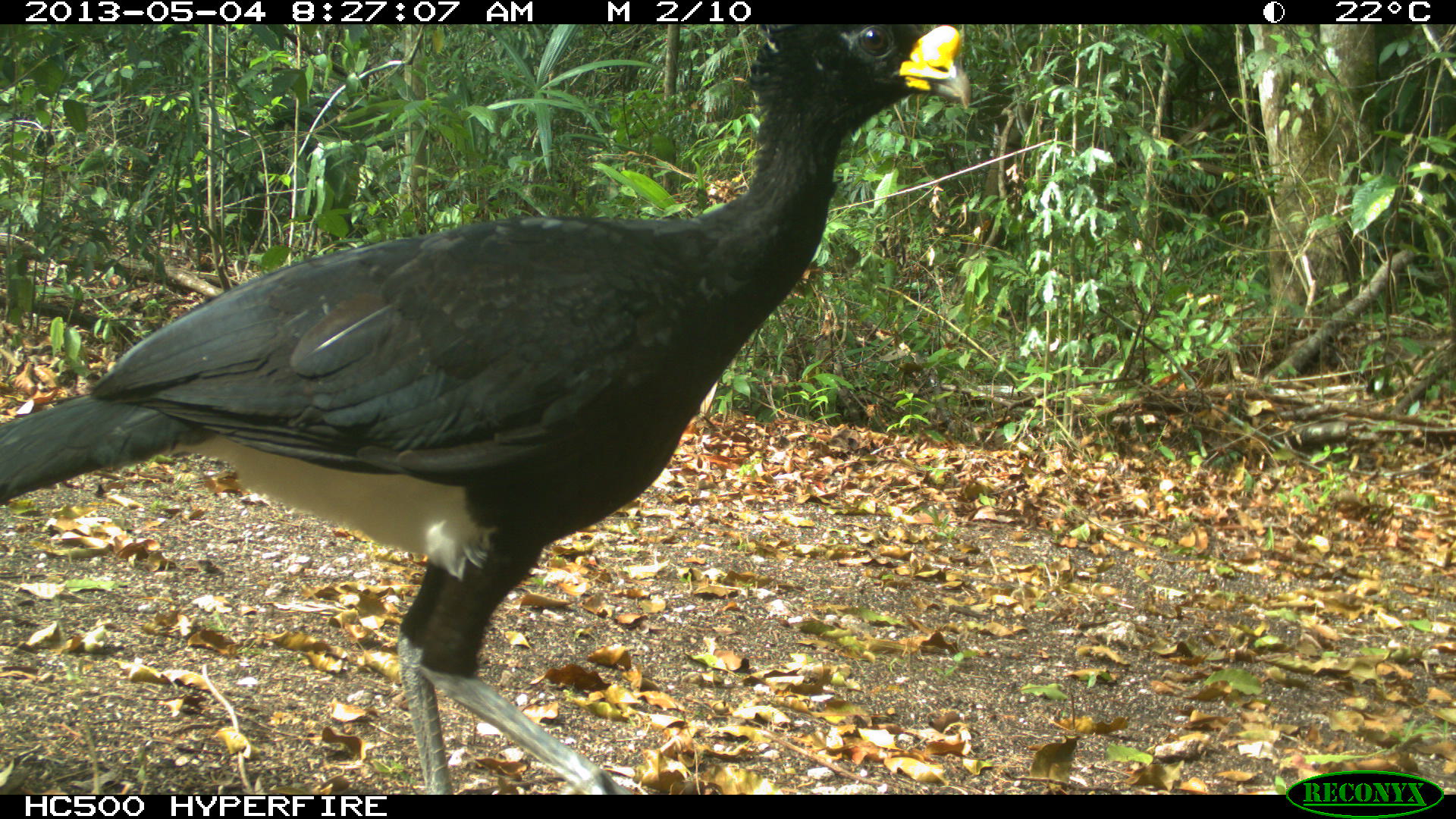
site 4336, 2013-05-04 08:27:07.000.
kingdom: Animalia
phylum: Chordata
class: Aves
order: Galliformes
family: Cracidae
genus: Crax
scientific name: Crax rubra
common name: great curassow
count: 1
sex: male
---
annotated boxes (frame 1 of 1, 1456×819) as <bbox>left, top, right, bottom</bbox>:
crax rubra: <bbox>0, 25, 971, 792</bbox>